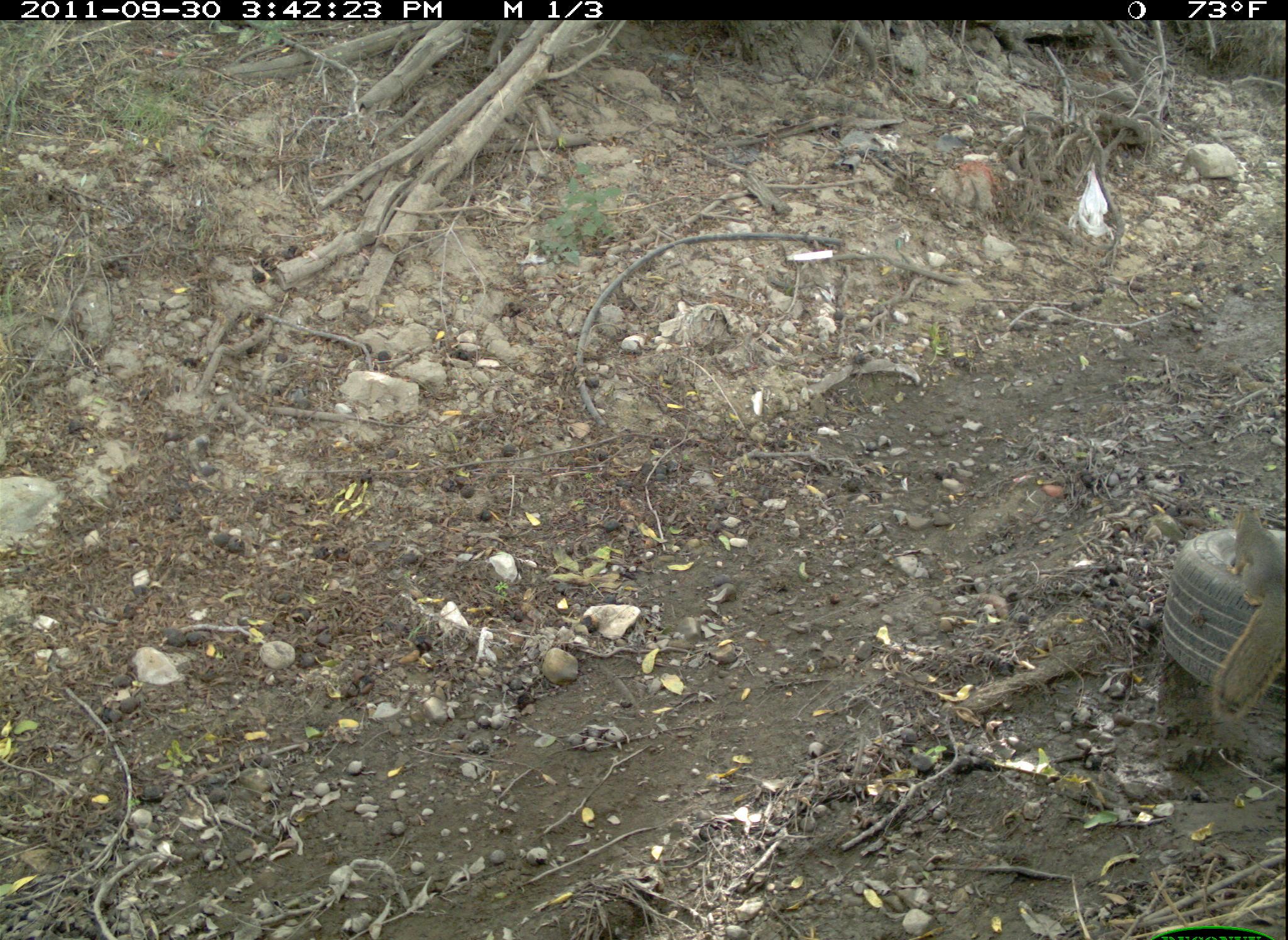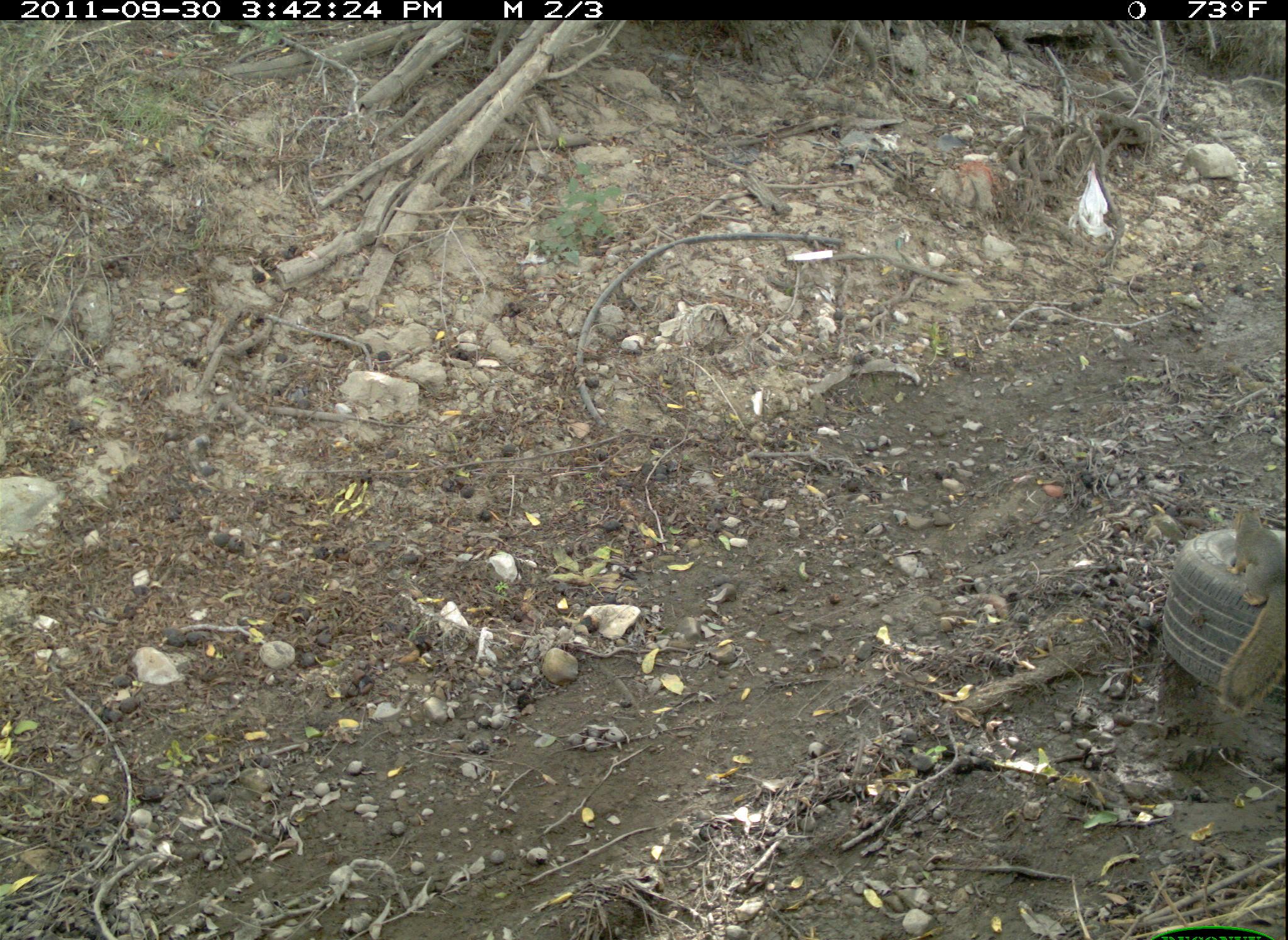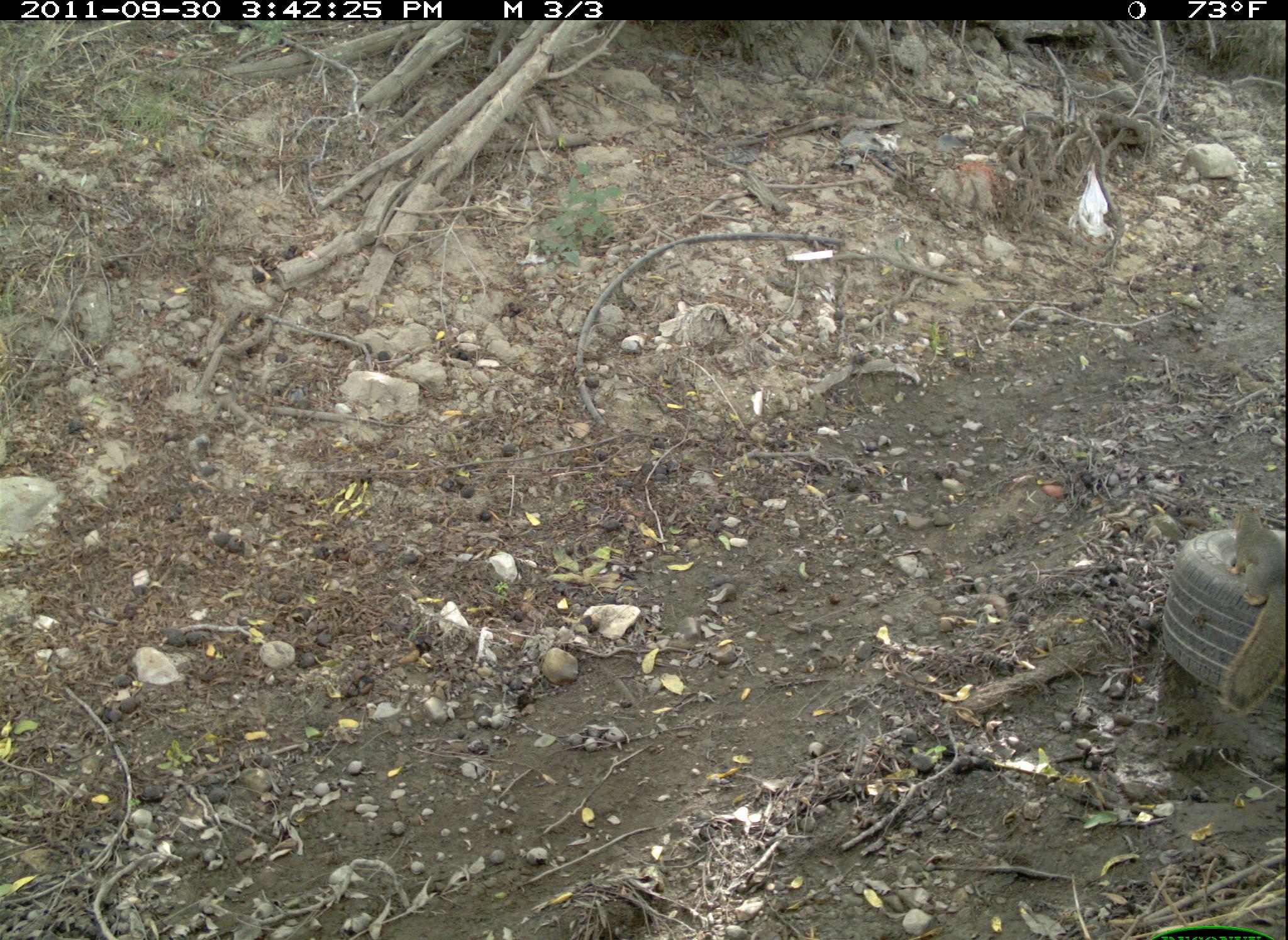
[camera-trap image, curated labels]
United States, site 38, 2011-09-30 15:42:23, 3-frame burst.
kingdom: Animalia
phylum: Chordata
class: Mammalia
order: Rodentia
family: Sciuridae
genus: Sciurus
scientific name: Sciurus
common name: squirrel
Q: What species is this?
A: Squirrel (Sciurus).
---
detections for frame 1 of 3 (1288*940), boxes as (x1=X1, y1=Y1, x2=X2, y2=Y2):
squirrel: (x1=1207, y1=494, x2=1287, y2=707)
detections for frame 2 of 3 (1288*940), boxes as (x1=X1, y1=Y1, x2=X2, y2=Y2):
squirrel: (x1=1208, y1=490, x2=1288, y2=720)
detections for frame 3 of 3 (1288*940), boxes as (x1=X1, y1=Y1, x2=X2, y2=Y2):
squirrel: (x1=1214, y1=488, x2=1286, y2=730)